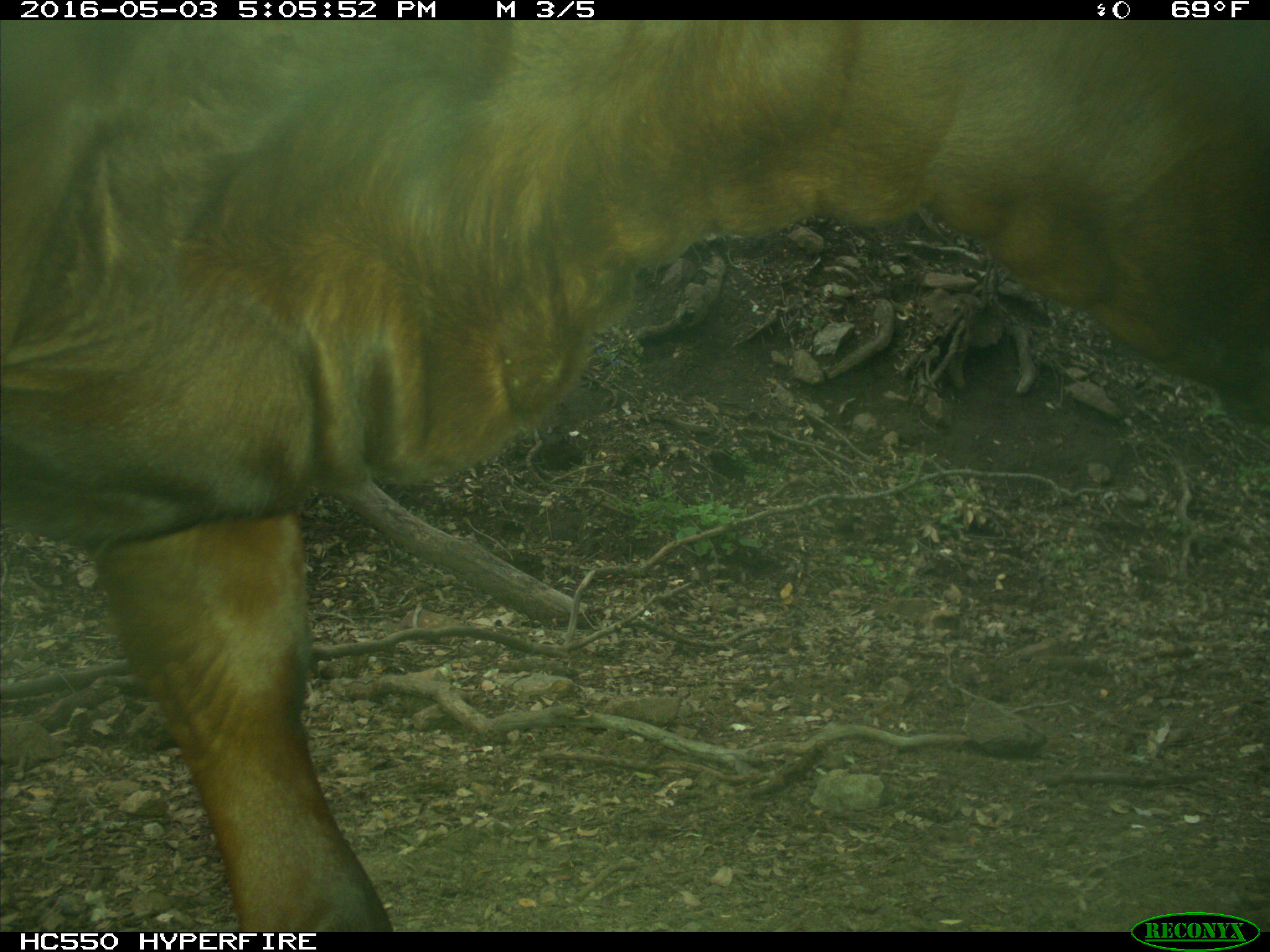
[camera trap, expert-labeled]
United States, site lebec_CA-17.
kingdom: Animalia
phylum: Chordata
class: Mammalia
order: Artiodactyla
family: Bovidae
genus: Bos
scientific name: Bos taurus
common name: domestic cow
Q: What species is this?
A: Bos taurus (domestic cow).